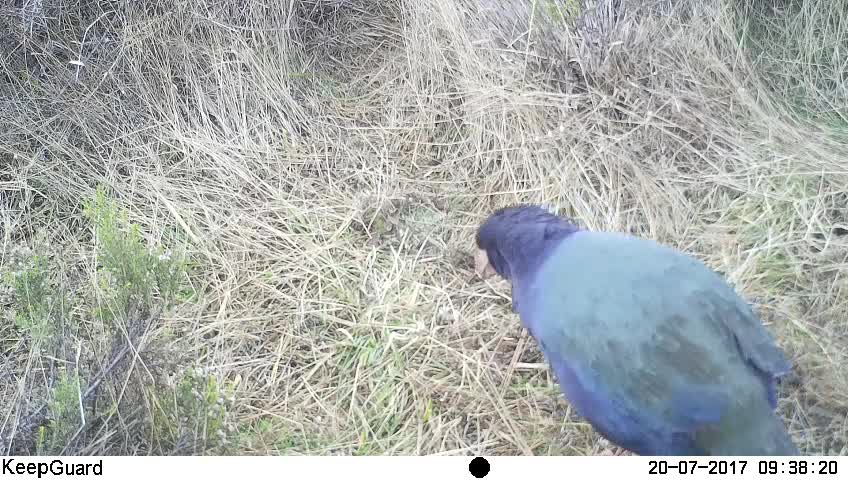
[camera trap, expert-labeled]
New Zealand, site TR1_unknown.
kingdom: Animalia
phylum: Chordata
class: Aves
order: Gruiformes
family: Rallidae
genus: Porphyrio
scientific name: Porphyrio mantelli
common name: takahe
Takahe (Porphyrio mantelli).